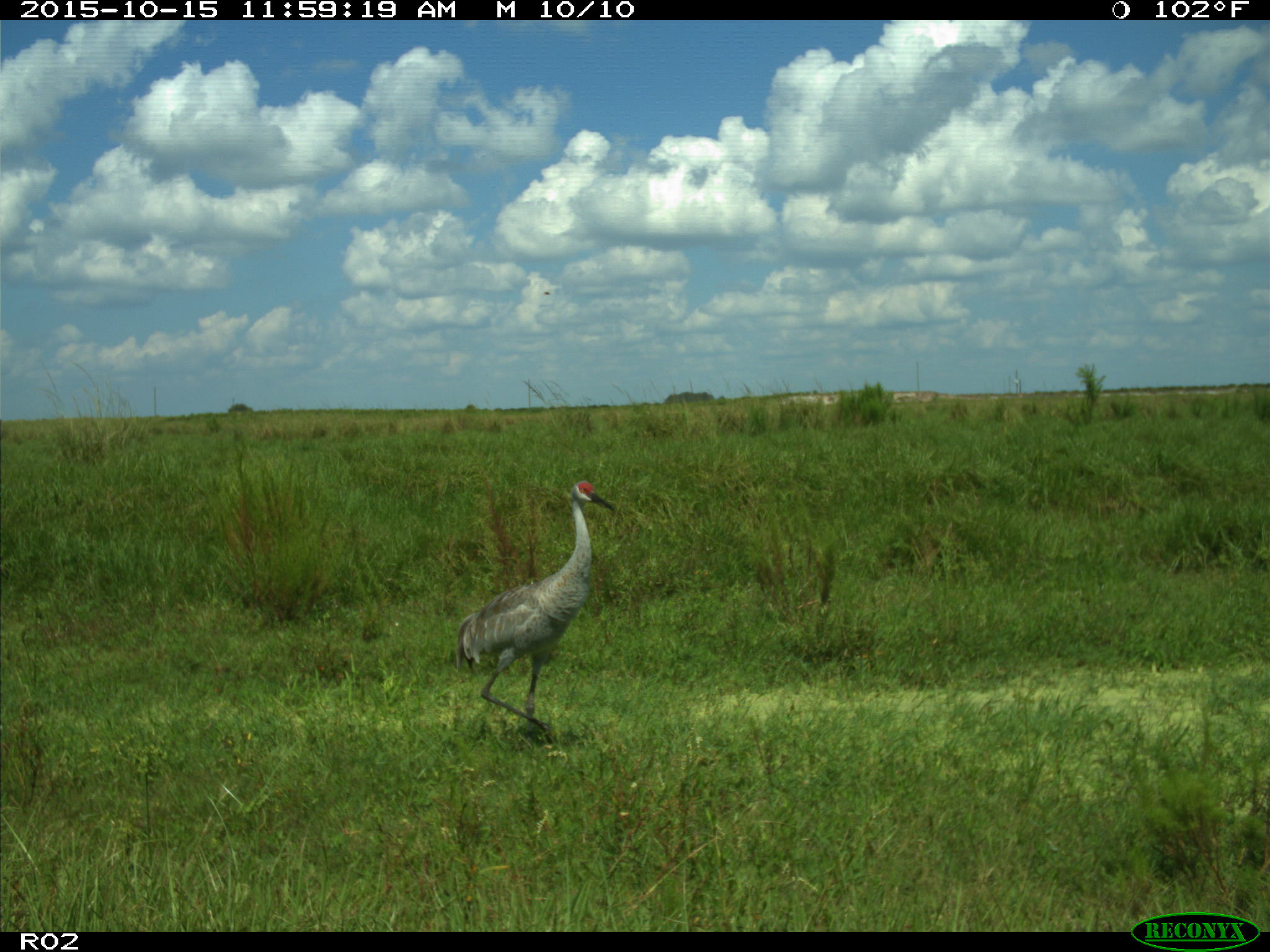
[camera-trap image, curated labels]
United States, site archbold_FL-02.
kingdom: Animalia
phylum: Chordata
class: Aves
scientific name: Aves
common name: birds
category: unidentified bird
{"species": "unidentified bird (birds) (Aves)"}